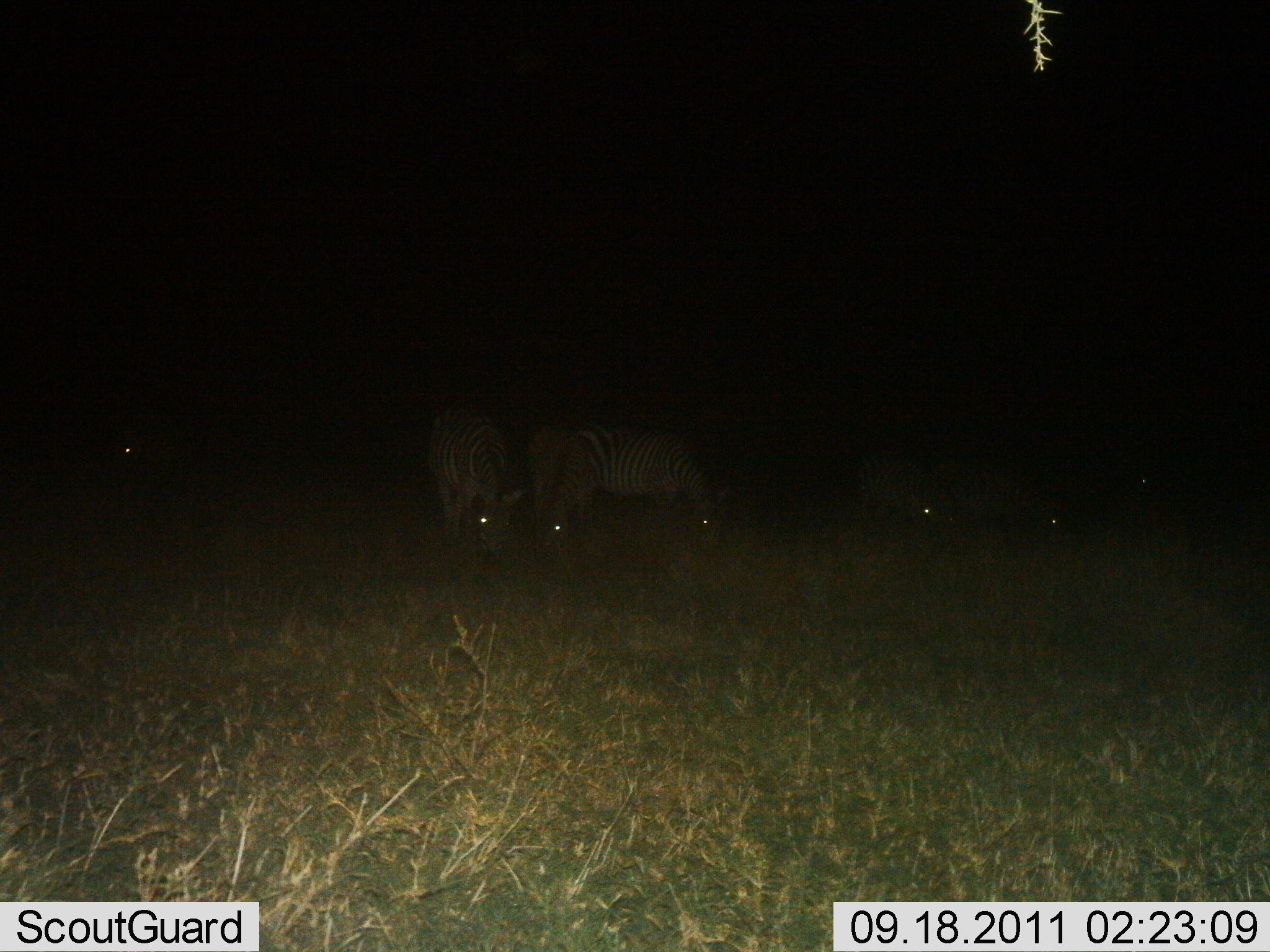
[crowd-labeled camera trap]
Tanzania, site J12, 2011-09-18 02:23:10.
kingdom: Animalia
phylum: Chordata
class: Mammalia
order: Perissodactyla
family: Equidae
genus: Equus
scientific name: Equus quagga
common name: plains zebra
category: zebra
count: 7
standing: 9%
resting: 0%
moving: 0%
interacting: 0%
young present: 0%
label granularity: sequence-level